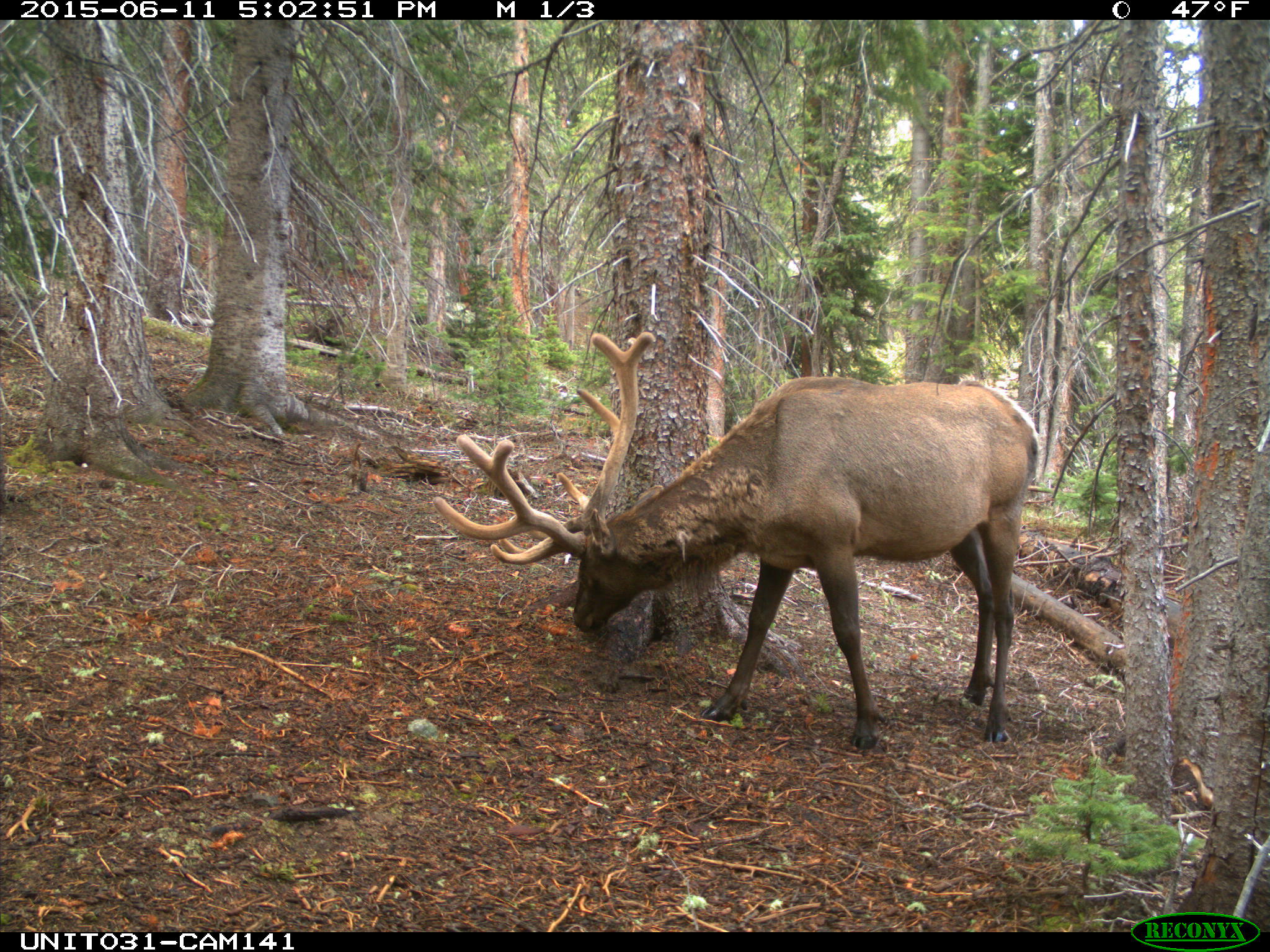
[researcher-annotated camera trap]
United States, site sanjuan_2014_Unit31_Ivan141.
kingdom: Animalia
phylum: Chordata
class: Mammalia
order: Artiodactyla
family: Cervidae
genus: Cervus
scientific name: Cervus elaphus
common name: red deer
Cervus elaphus (red deer).